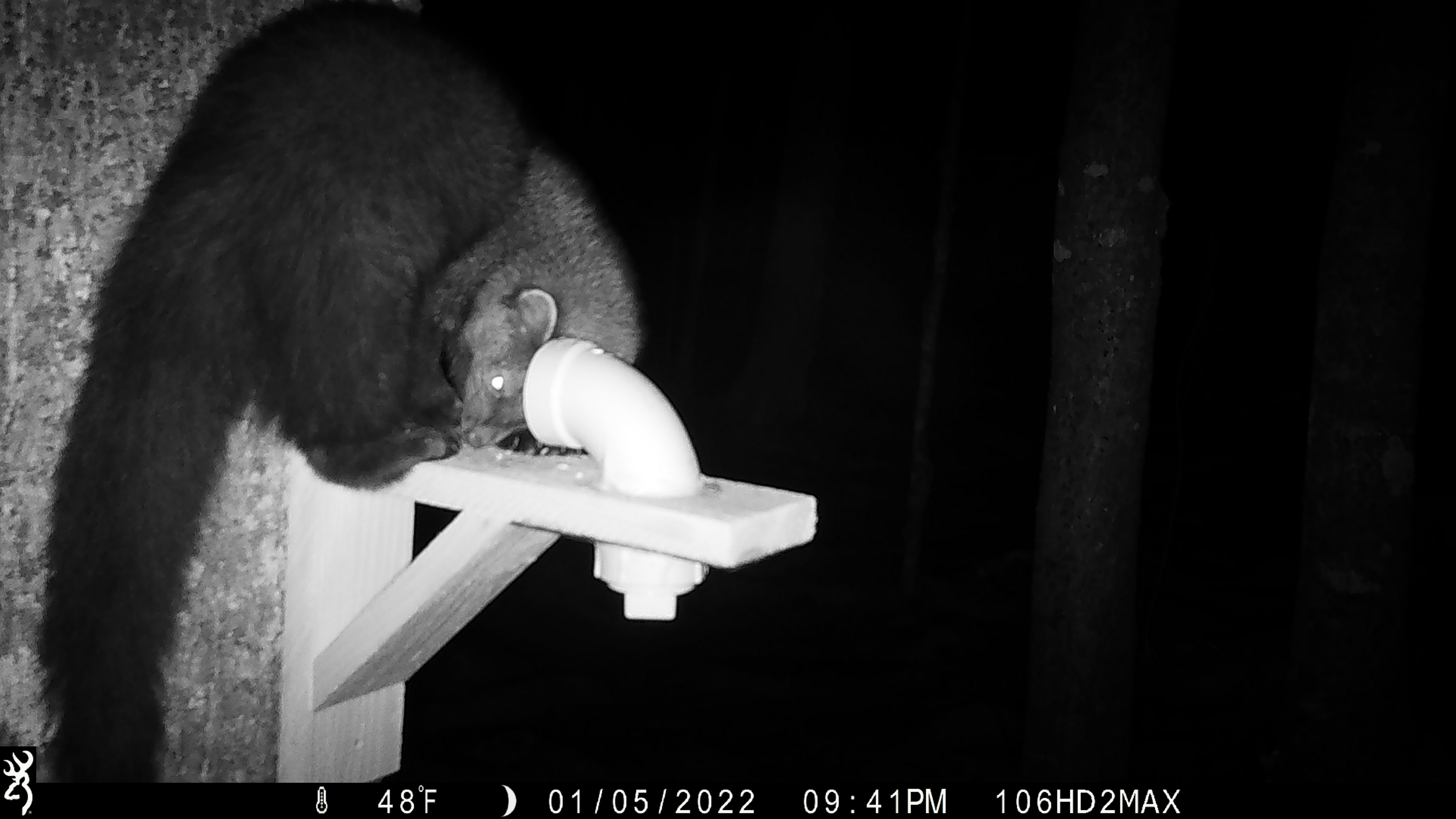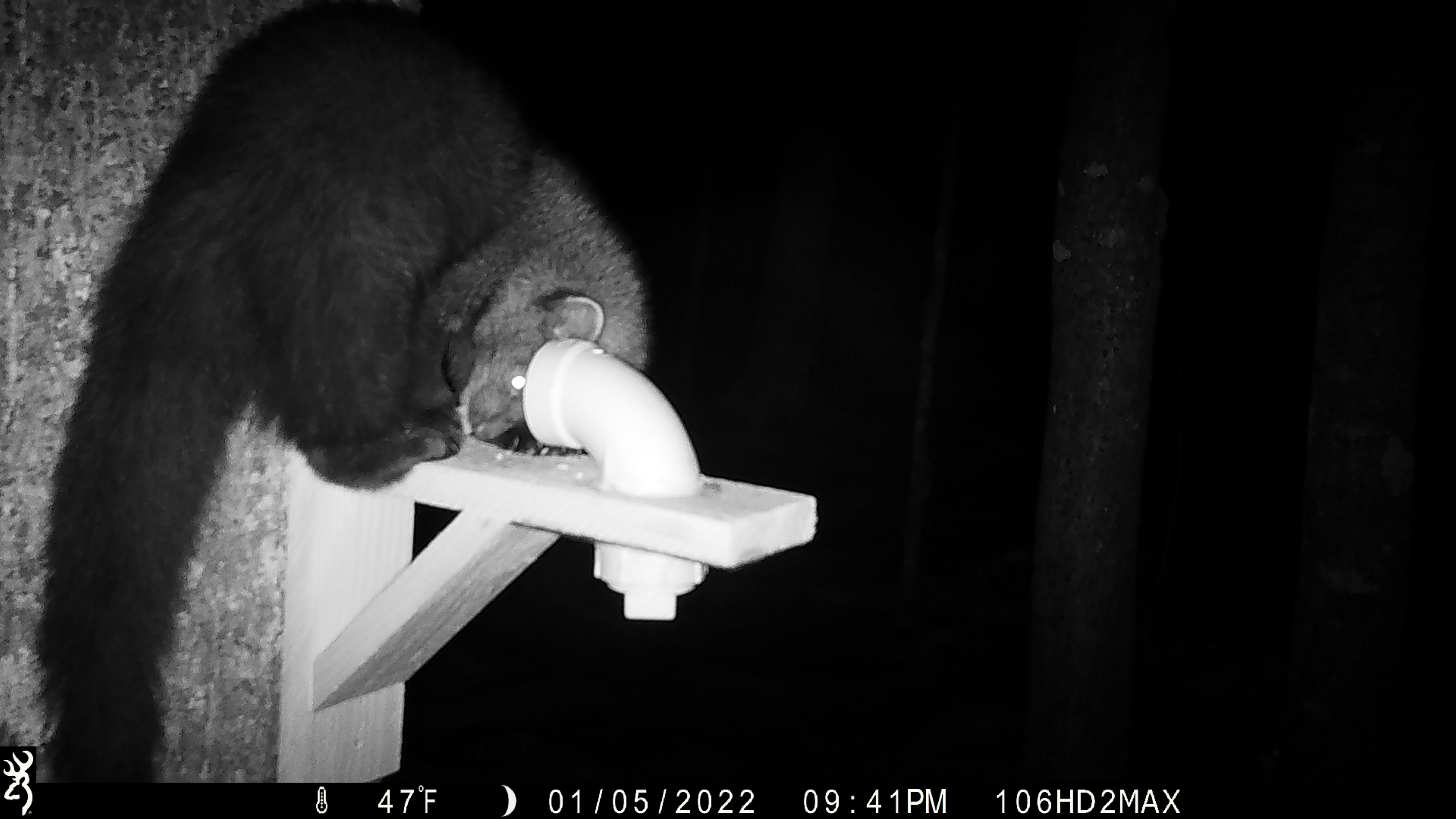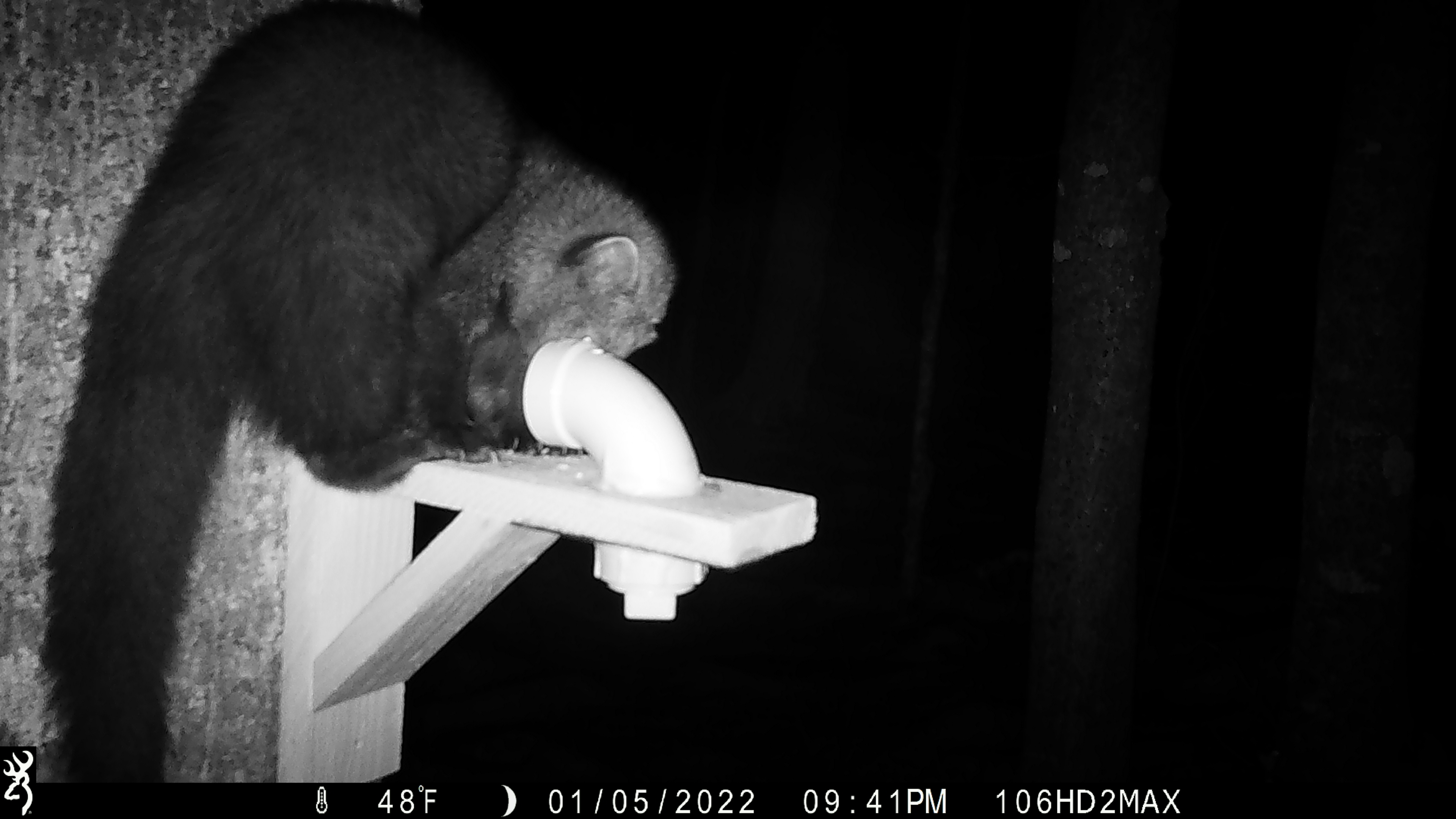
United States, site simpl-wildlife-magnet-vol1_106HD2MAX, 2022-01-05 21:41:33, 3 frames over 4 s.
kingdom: Animalia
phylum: Chordata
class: Mammalia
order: Carnivora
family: Mustelidae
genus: Pekania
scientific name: Pekania pennanti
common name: fisher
Fisher (Pekania pennanti).